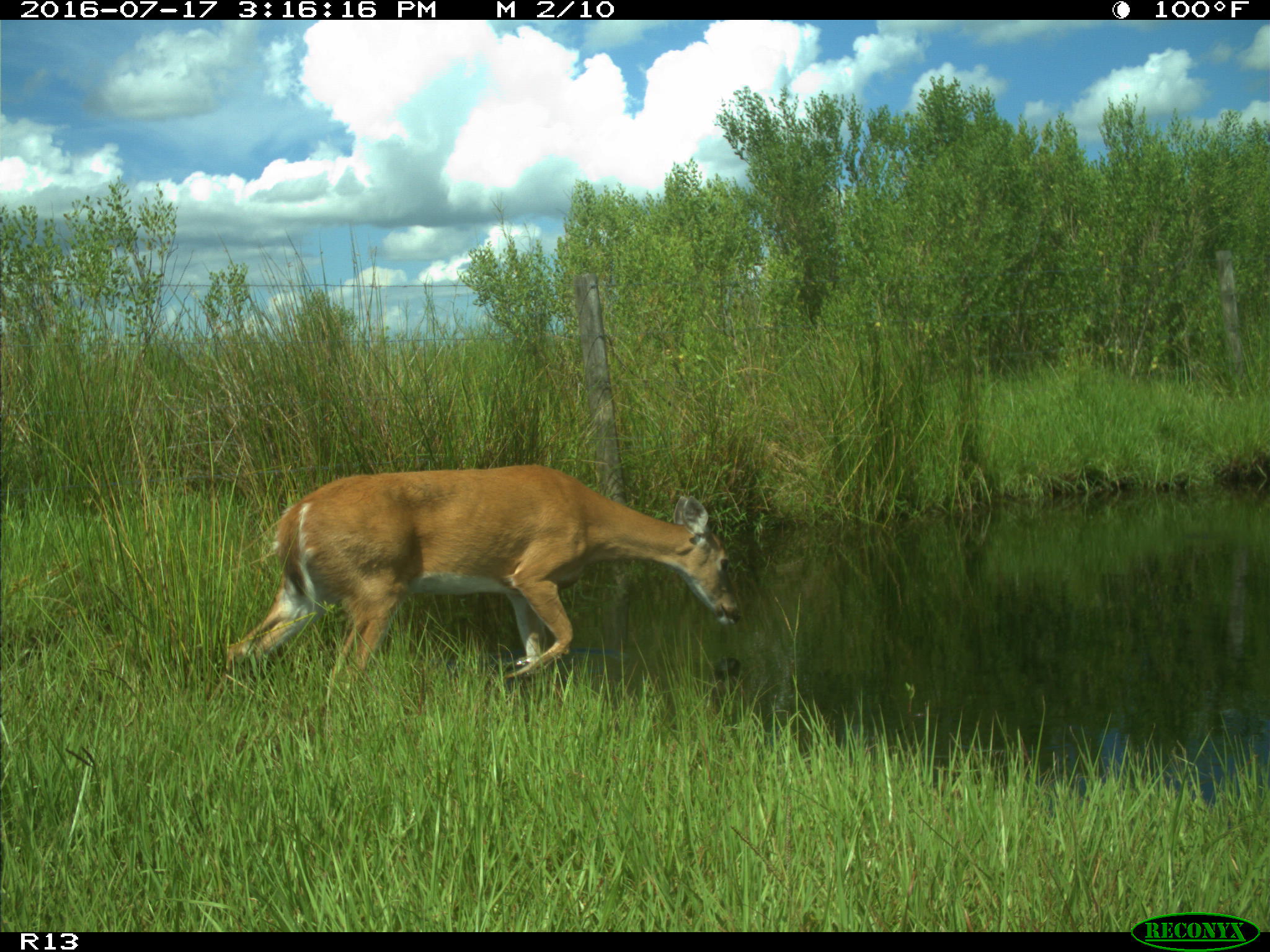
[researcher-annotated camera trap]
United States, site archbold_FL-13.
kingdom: Animalia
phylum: Chordata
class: Mammalia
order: Artiodactyla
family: Cervidae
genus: Odocoileus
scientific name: Odocoileus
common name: deer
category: unidentified deer